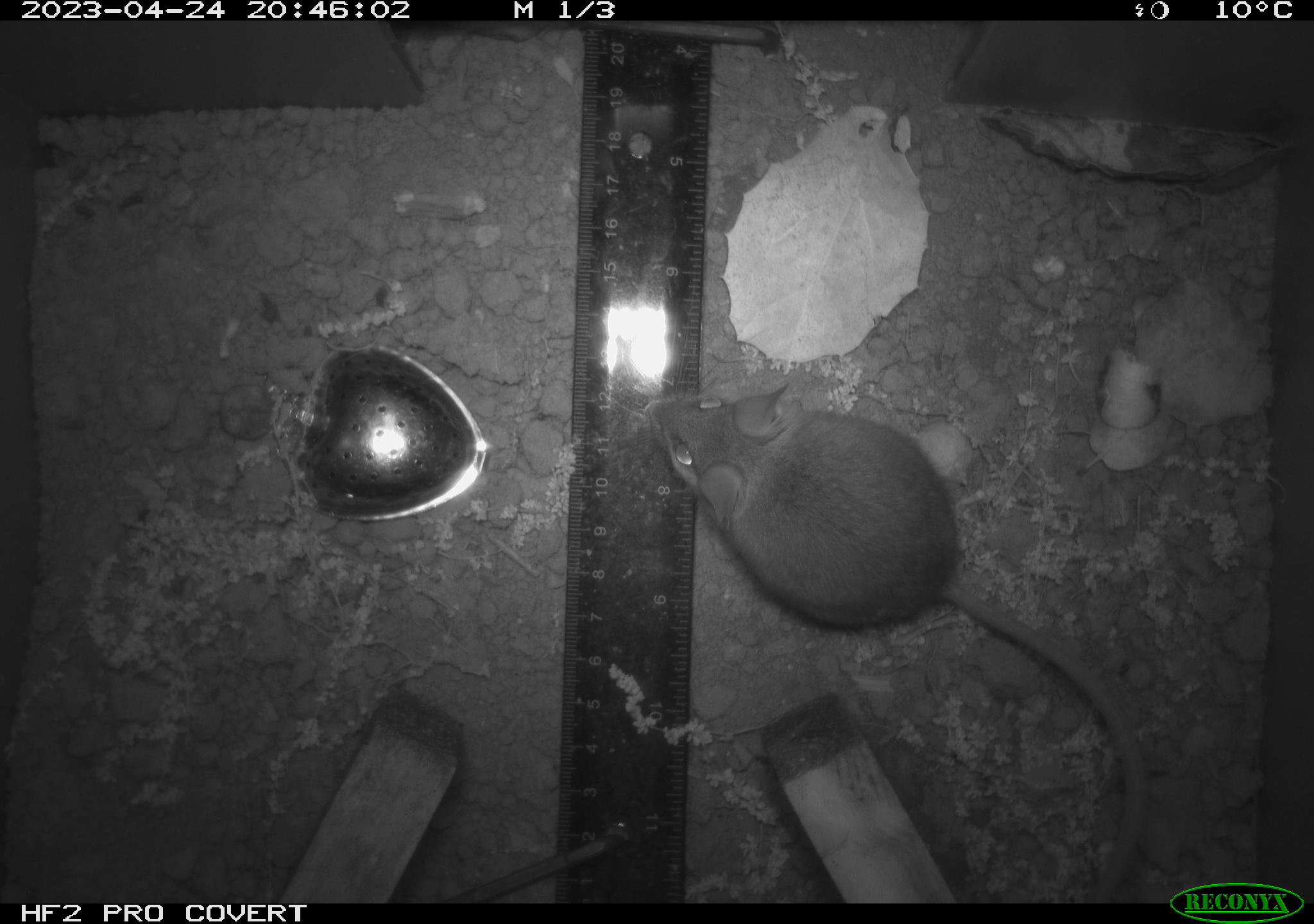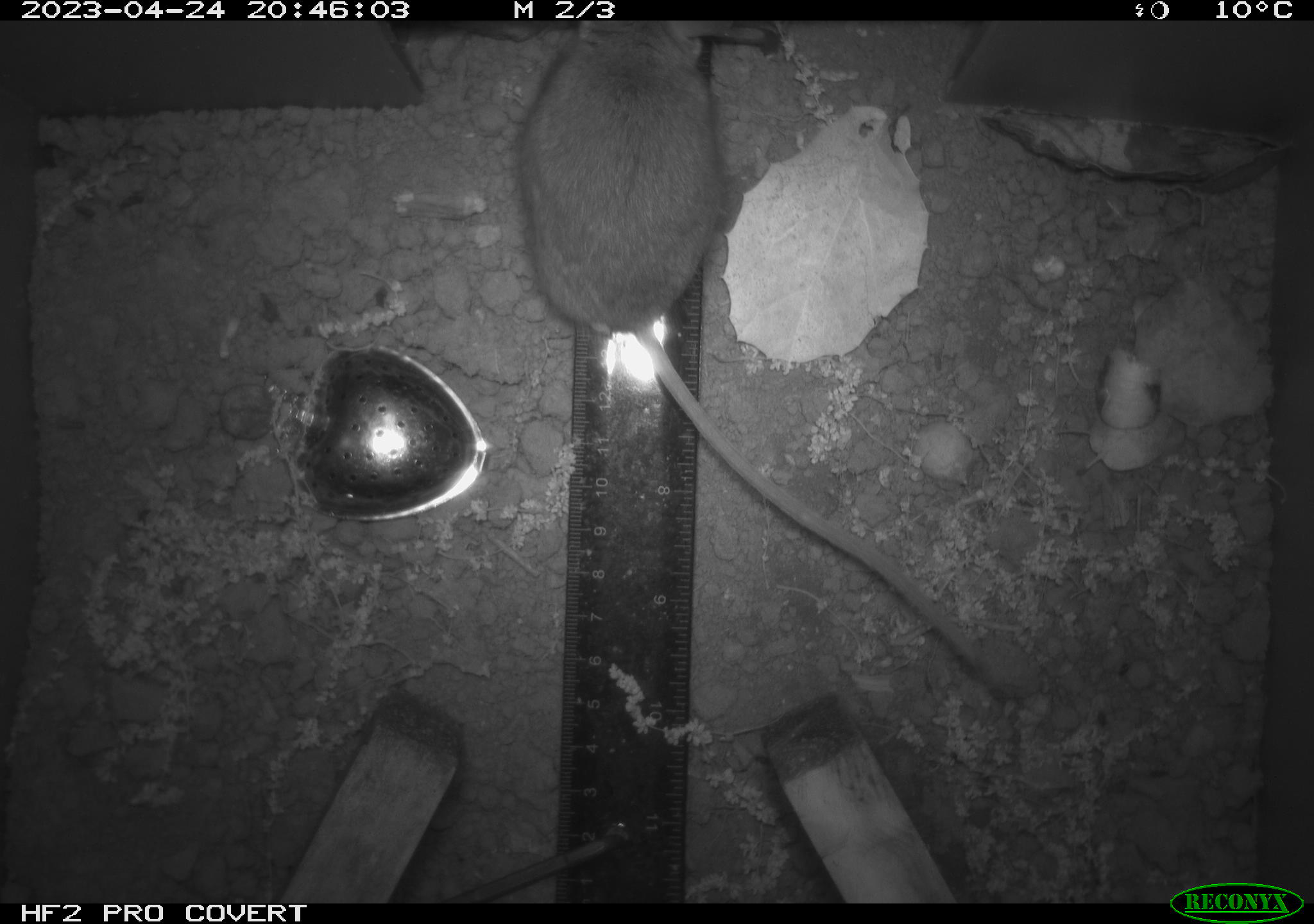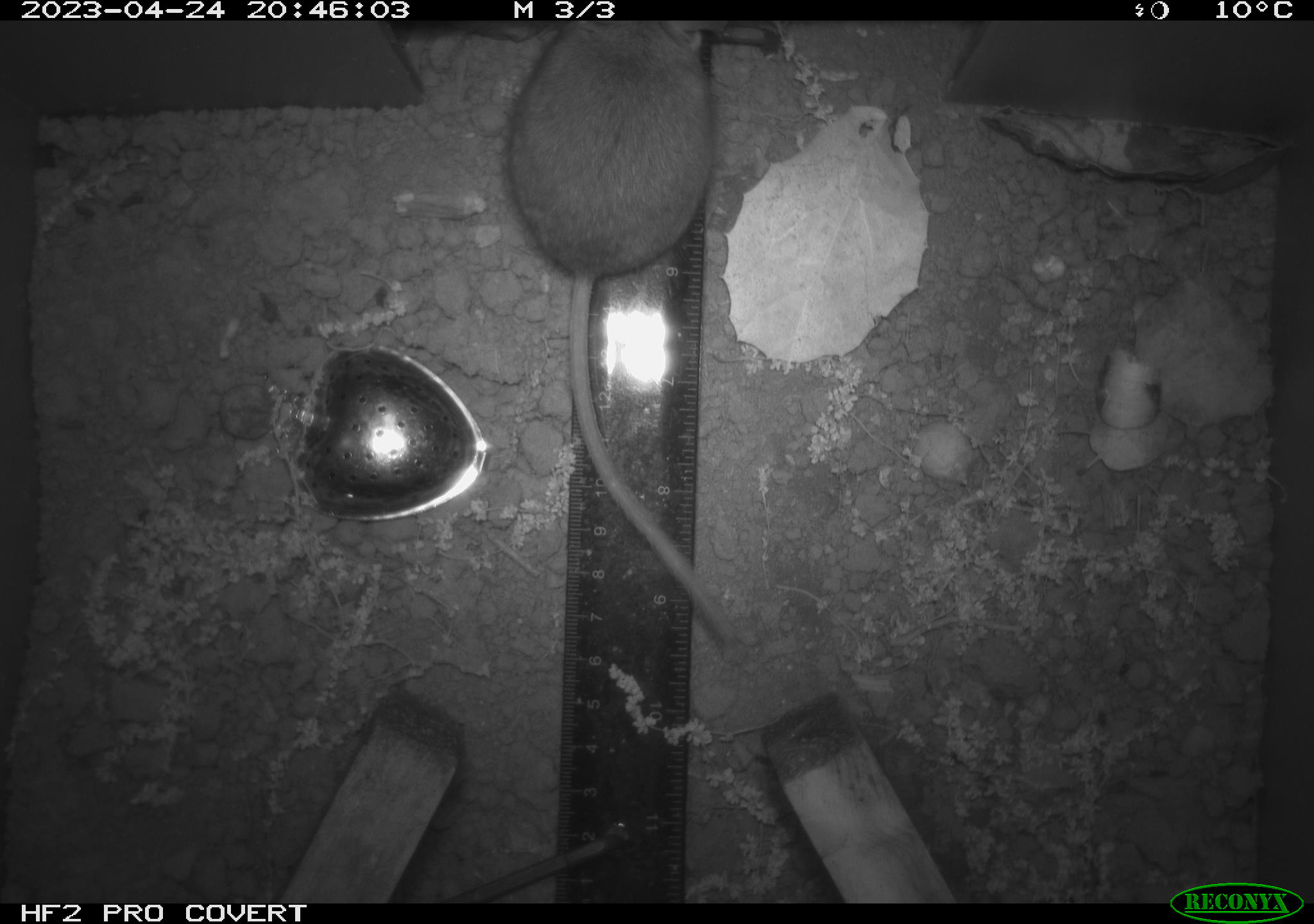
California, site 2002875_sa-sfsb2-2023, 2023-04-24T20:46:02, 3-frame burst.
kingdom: Animalia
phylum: Chordata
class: Mammalia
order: Rodentia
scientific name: Rodentia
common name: mouse species